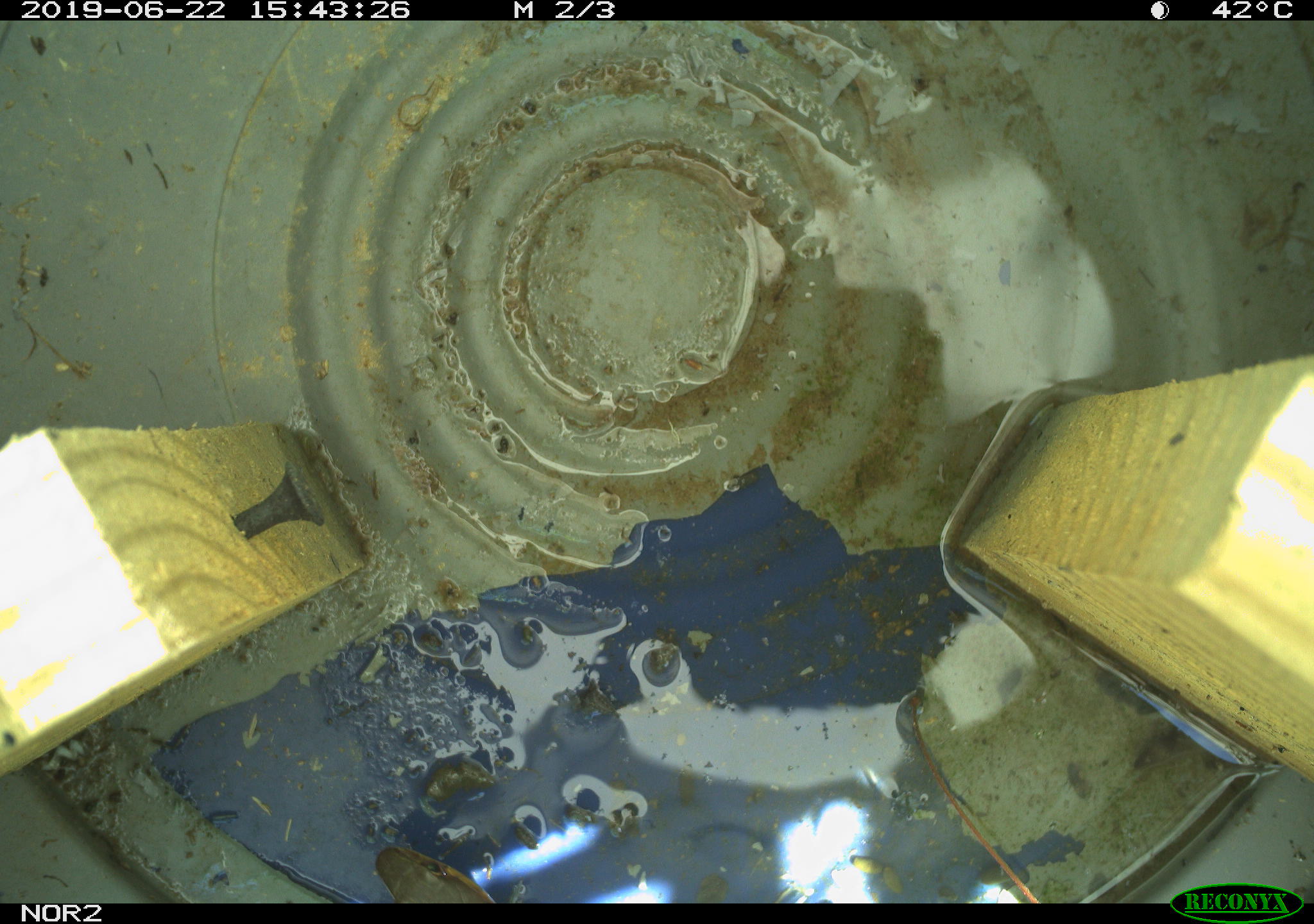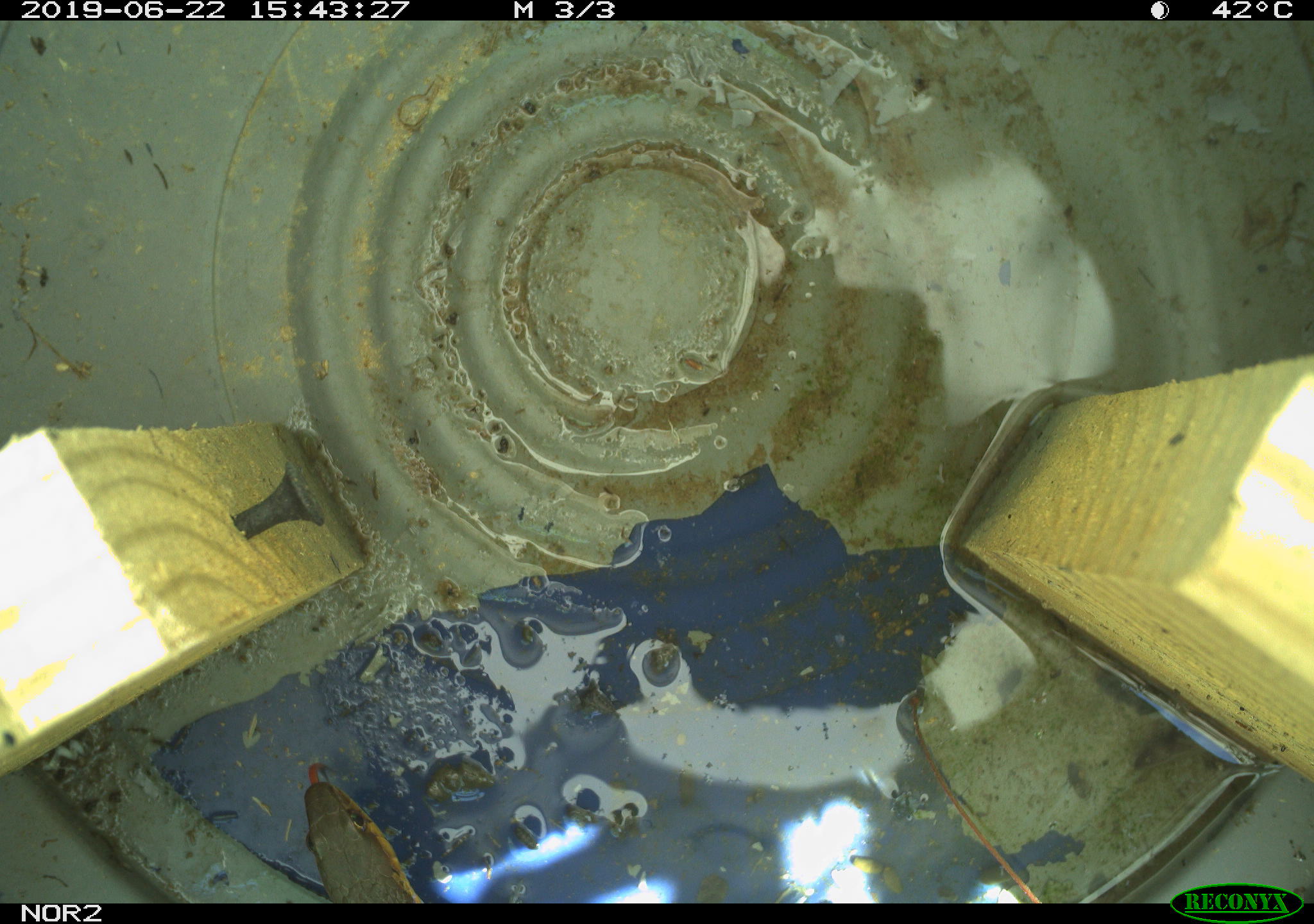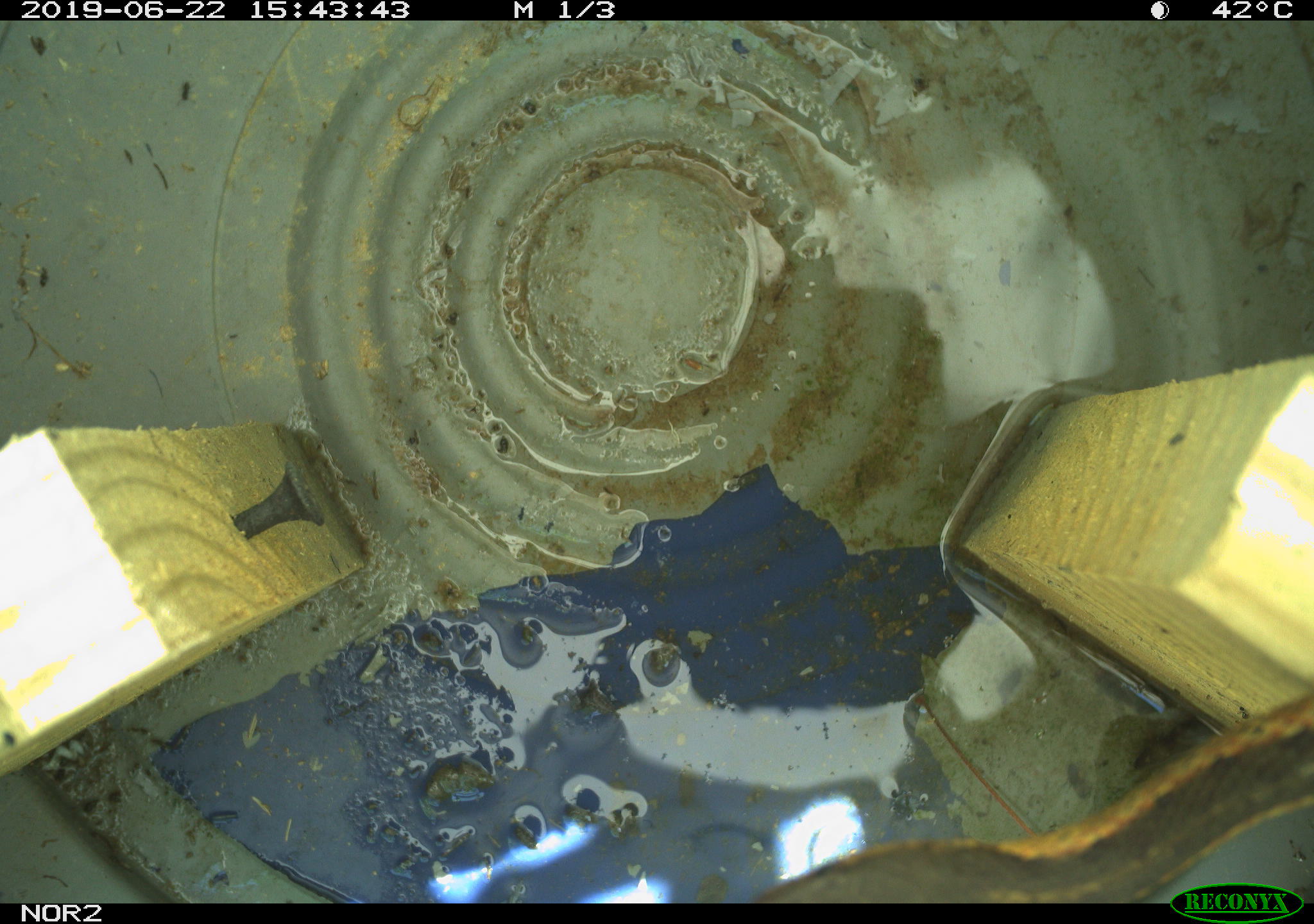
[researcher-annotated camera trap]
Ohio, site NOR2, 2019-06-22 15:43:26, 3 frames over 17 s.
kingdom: Animalia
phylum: Chordata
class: Reptilia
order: Squamata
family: Colubridae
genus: Thamnophis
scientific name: Thamnophis sirtalis sirtalis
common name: eastern gartersnake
Eastern gartersnake (Thamnophis sirtalis sirtalis).